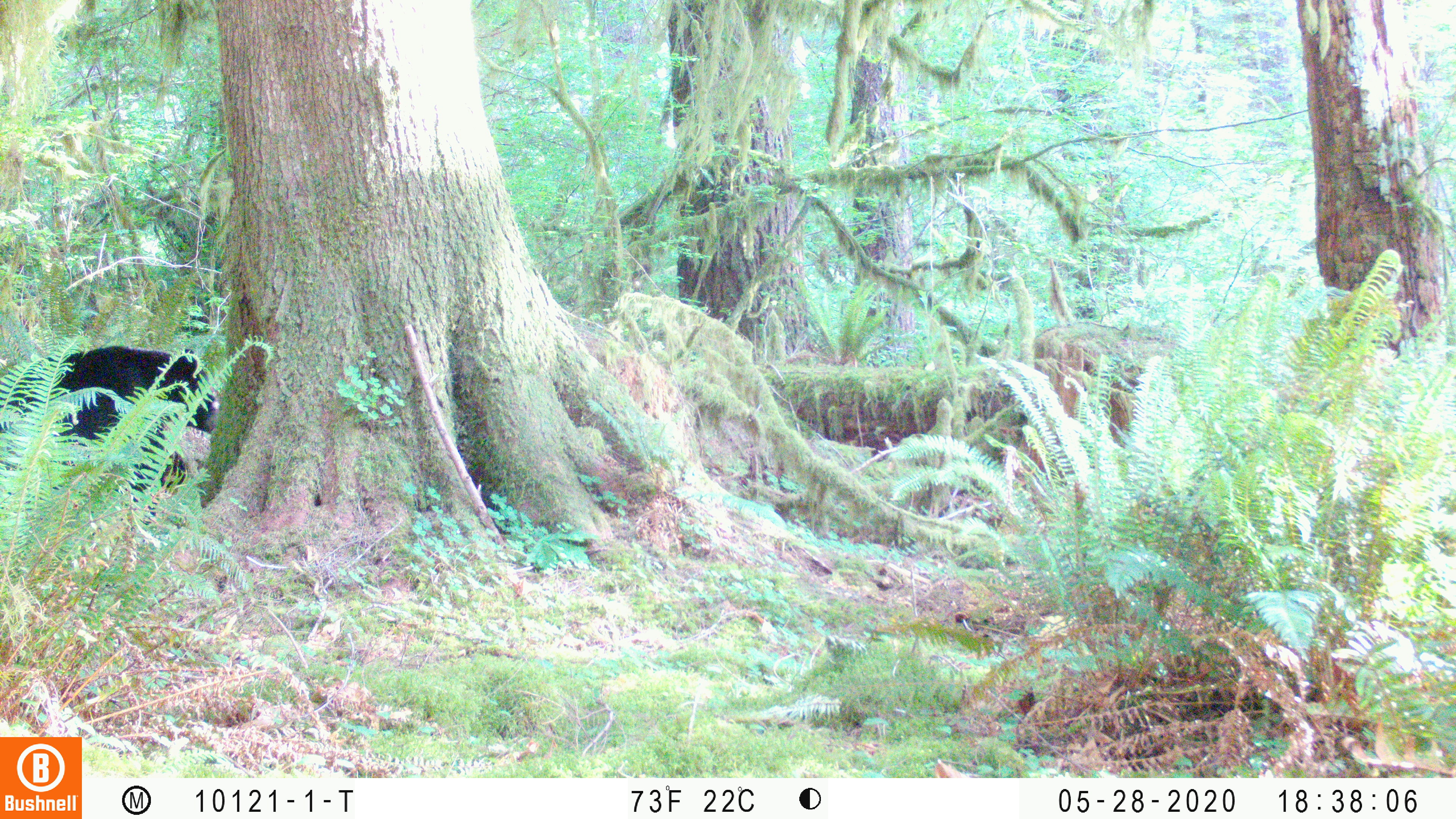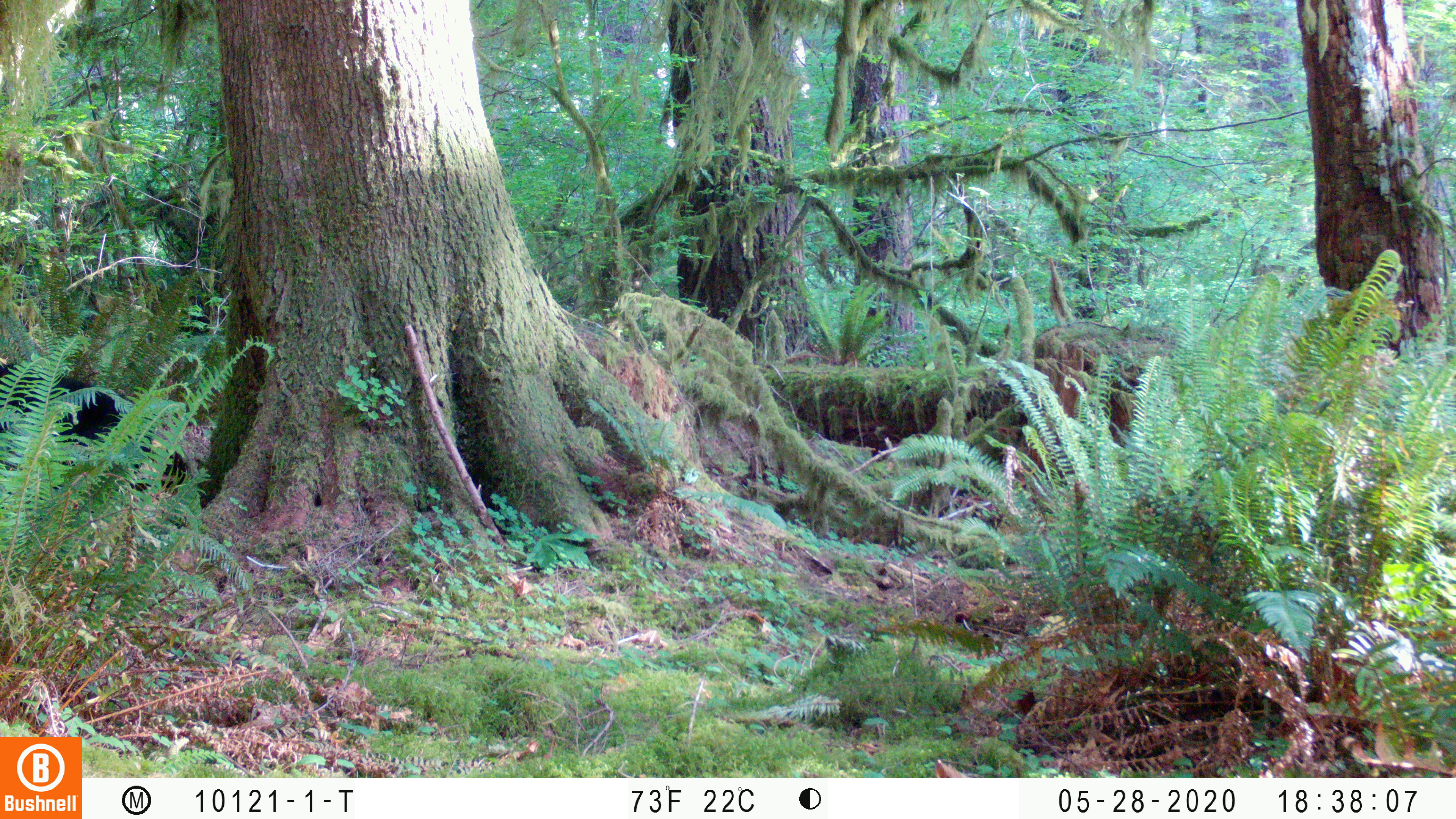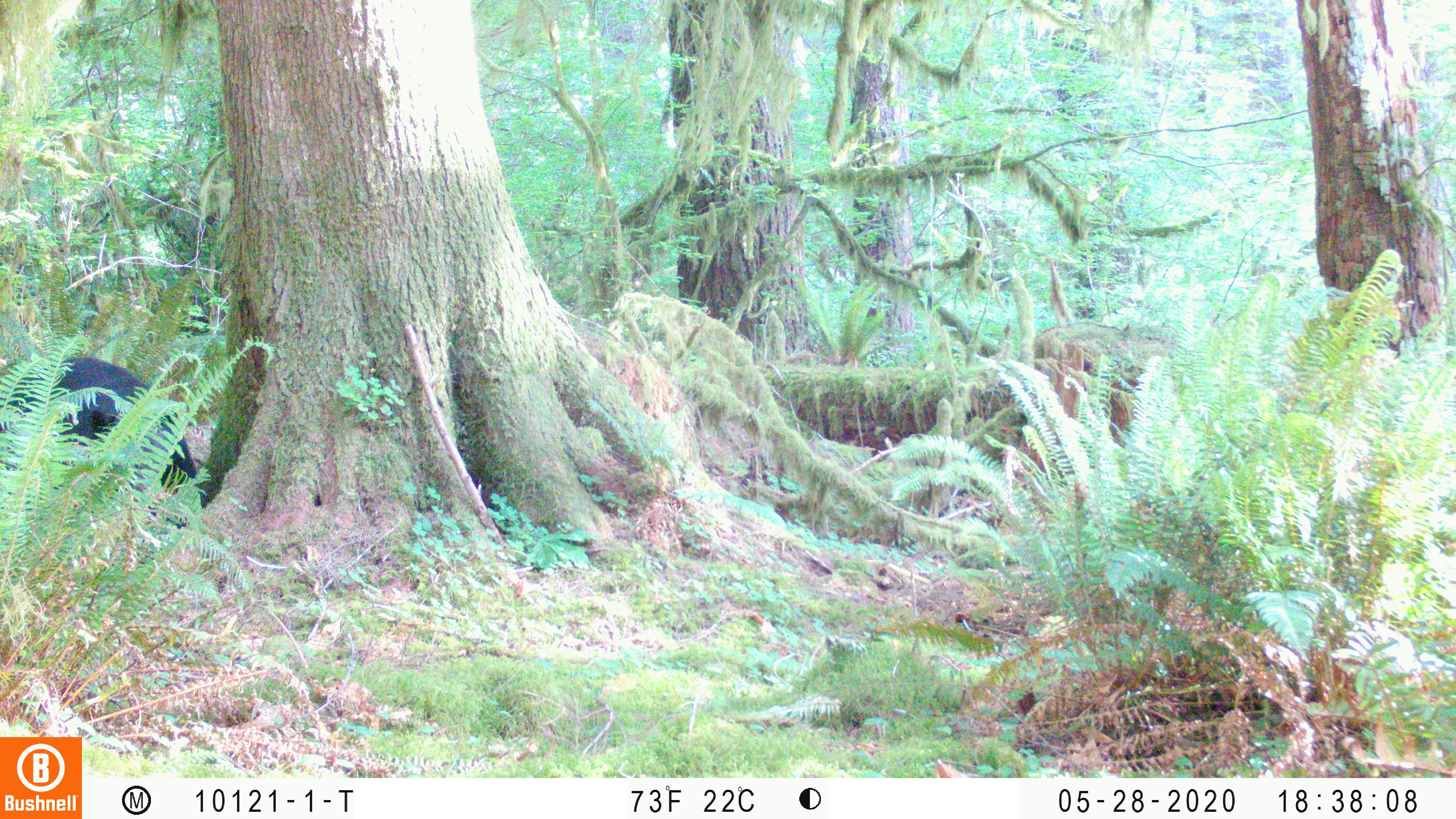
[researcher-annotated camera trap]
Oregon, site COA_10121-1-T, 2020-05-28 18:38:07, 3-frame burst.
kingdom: Animalia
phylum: Chordata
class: Mammalia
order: Carnivora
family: Ursidae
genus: Ursus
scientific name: Ursus americanus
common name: american black bear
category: black bear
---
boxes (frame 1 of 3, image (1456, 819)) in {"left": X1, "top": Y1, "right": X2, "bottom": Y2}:
black bear: {"left": 44, "top": 328, "right": 236, "bottom": 517}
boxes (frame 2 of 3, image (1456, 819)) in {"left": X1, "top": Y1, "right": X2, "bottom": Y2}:
black bear: {"left": 5, "top": 351, "right": 189, "bottom": 508}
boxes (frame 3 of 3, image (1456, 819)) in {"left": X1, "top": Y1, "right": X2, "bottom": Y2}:
black bear: {"left": 10, "top": 346, "right": 214, "bottom": 511}